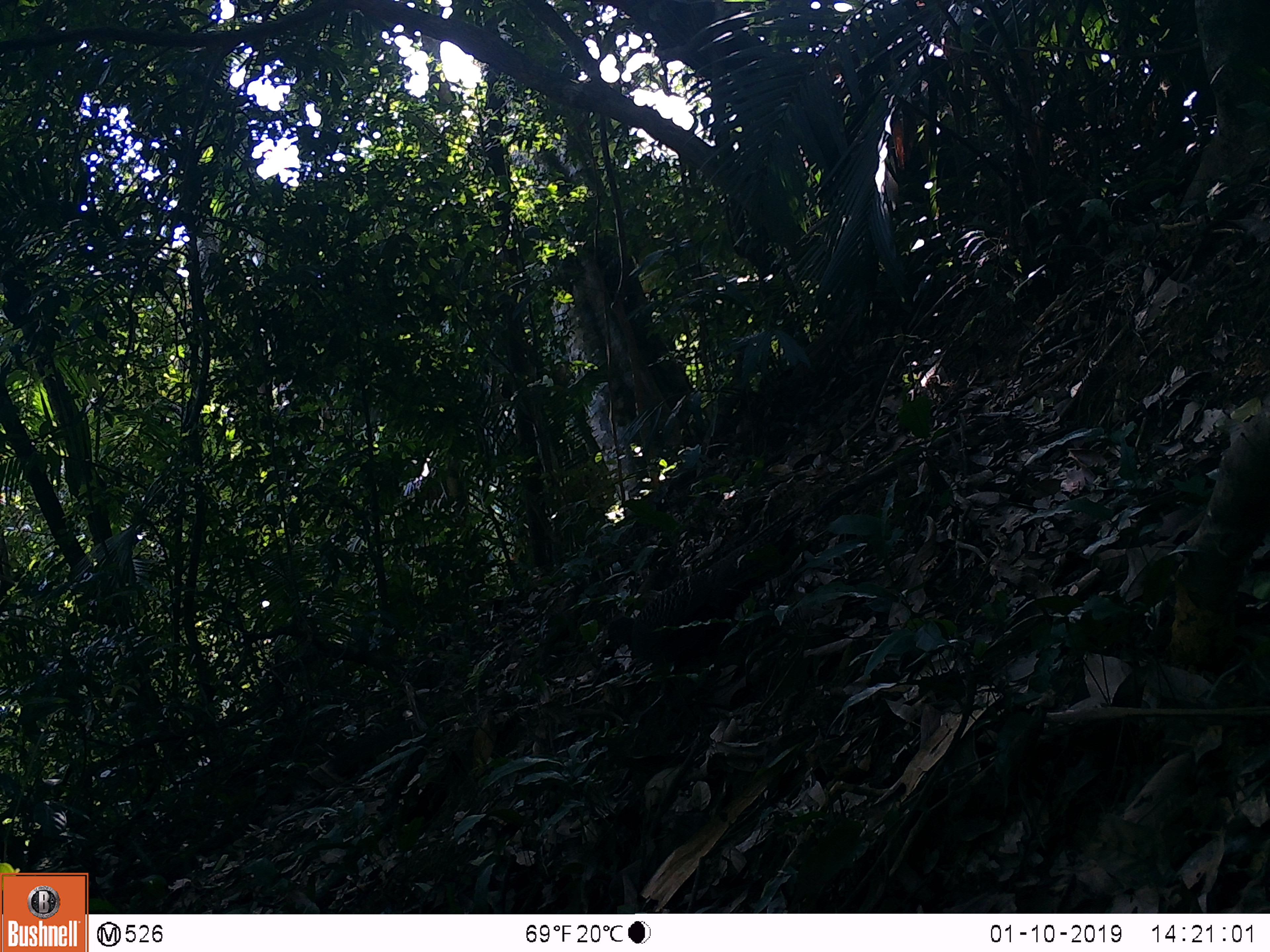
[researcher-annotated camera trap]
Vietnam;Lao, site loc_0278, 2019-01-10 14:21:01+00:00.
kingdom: Animalia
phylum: Chordata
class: Aves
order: Galliformes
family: Phasianidae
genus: Polyplectron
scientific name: Polyplectron bicalcaratum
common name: gray peacock-pheasant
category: grey peacock pheasant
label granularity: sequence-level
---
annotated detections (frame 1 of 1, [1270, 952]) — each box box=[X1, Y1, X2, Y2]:
grey peacock pheasant: box=[599, 502, 805, 673]